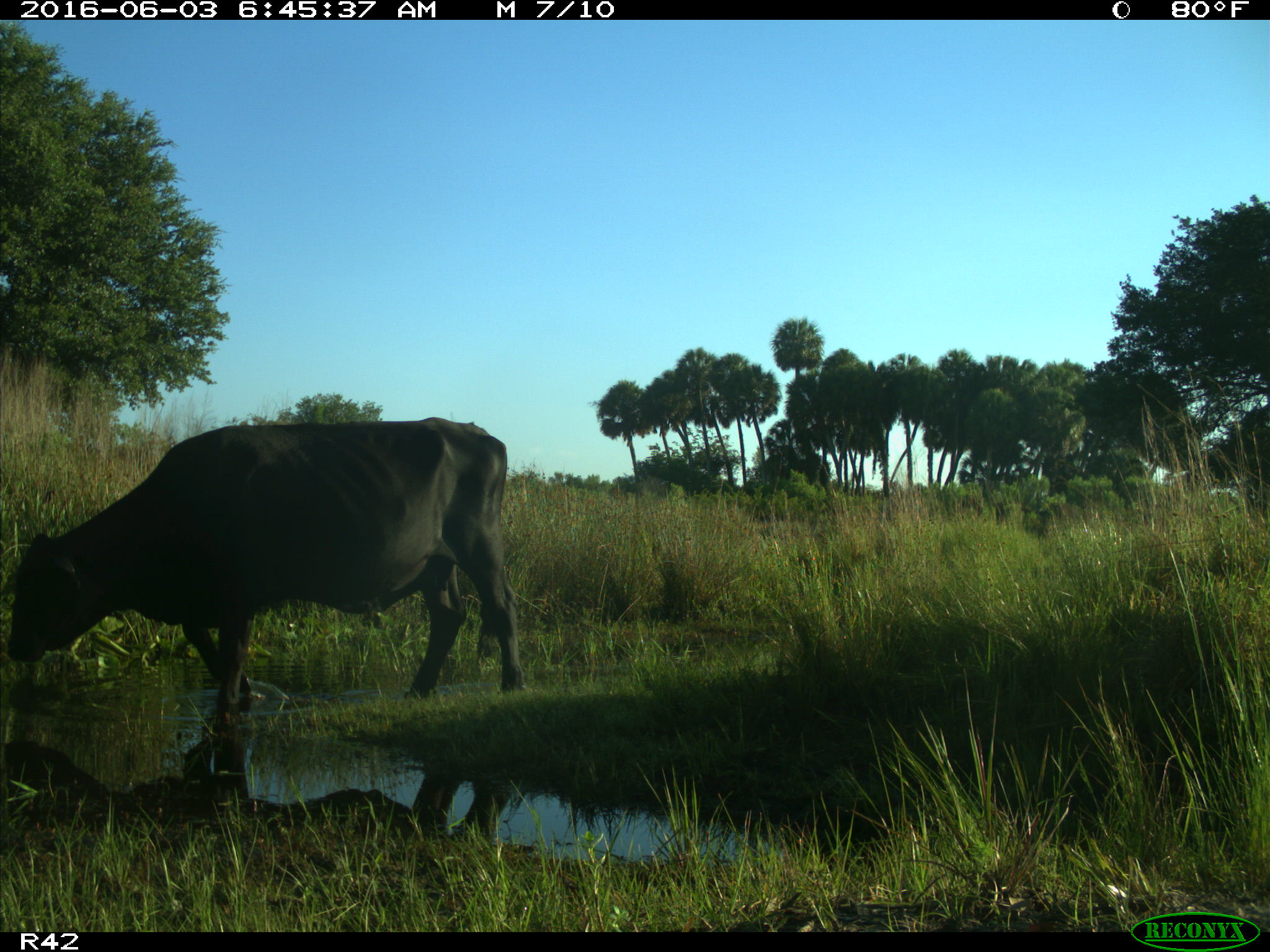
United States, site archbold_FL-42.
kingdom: Animalia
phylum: Chordata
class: Mammalia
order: Artiodactyla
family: Bovidae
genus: Bos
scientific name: Bos taurus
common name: domestic cow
Bos taurus (domestic cow).